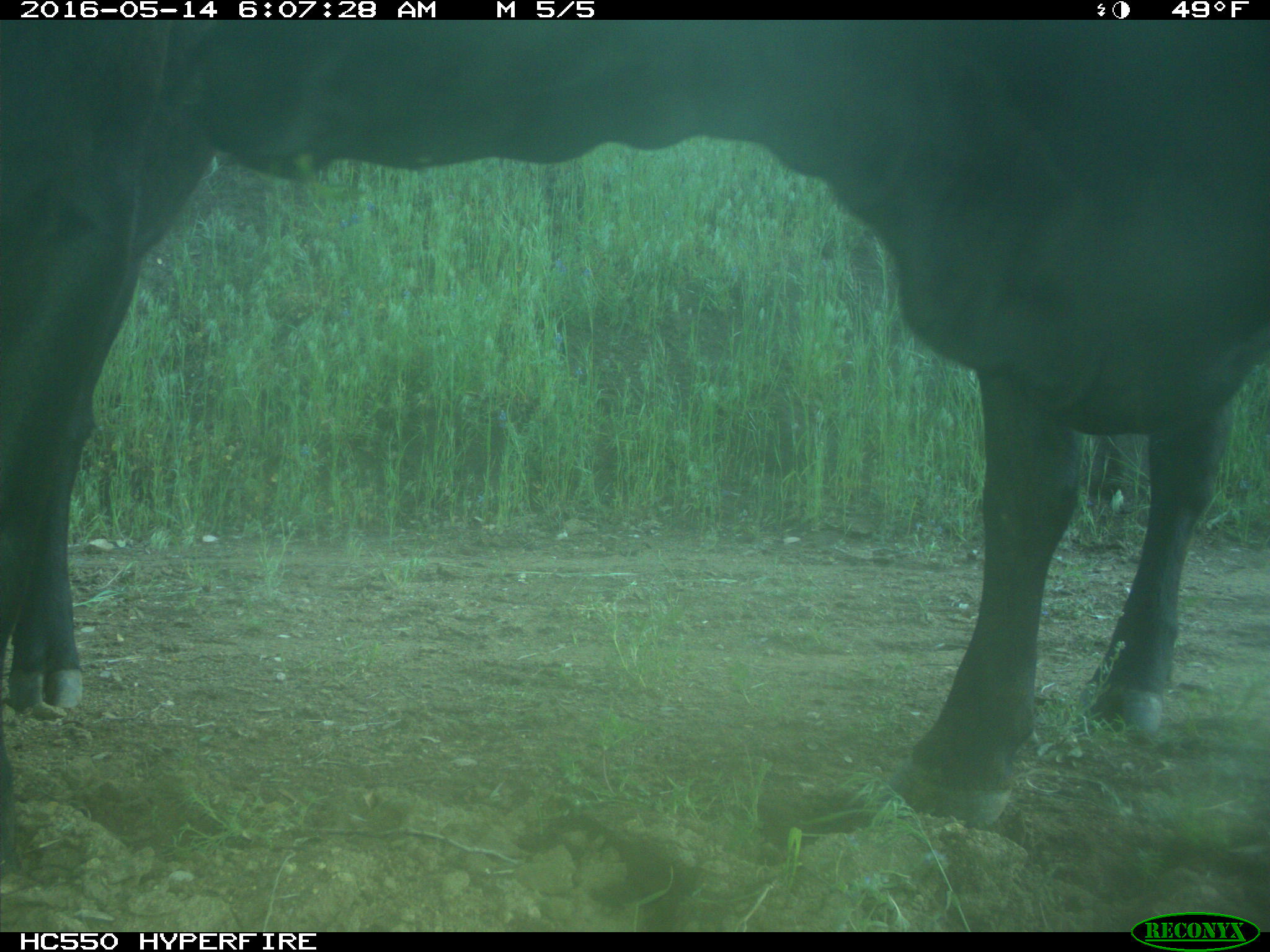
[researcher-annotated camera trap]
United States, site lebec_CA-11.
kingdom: Animalia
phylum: Chordata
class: Mammalia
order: Artiodactyla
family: Bovidae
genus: Bos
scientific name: Bos taurus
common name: domestic cow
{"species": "Bos taurus (domestic cow)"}